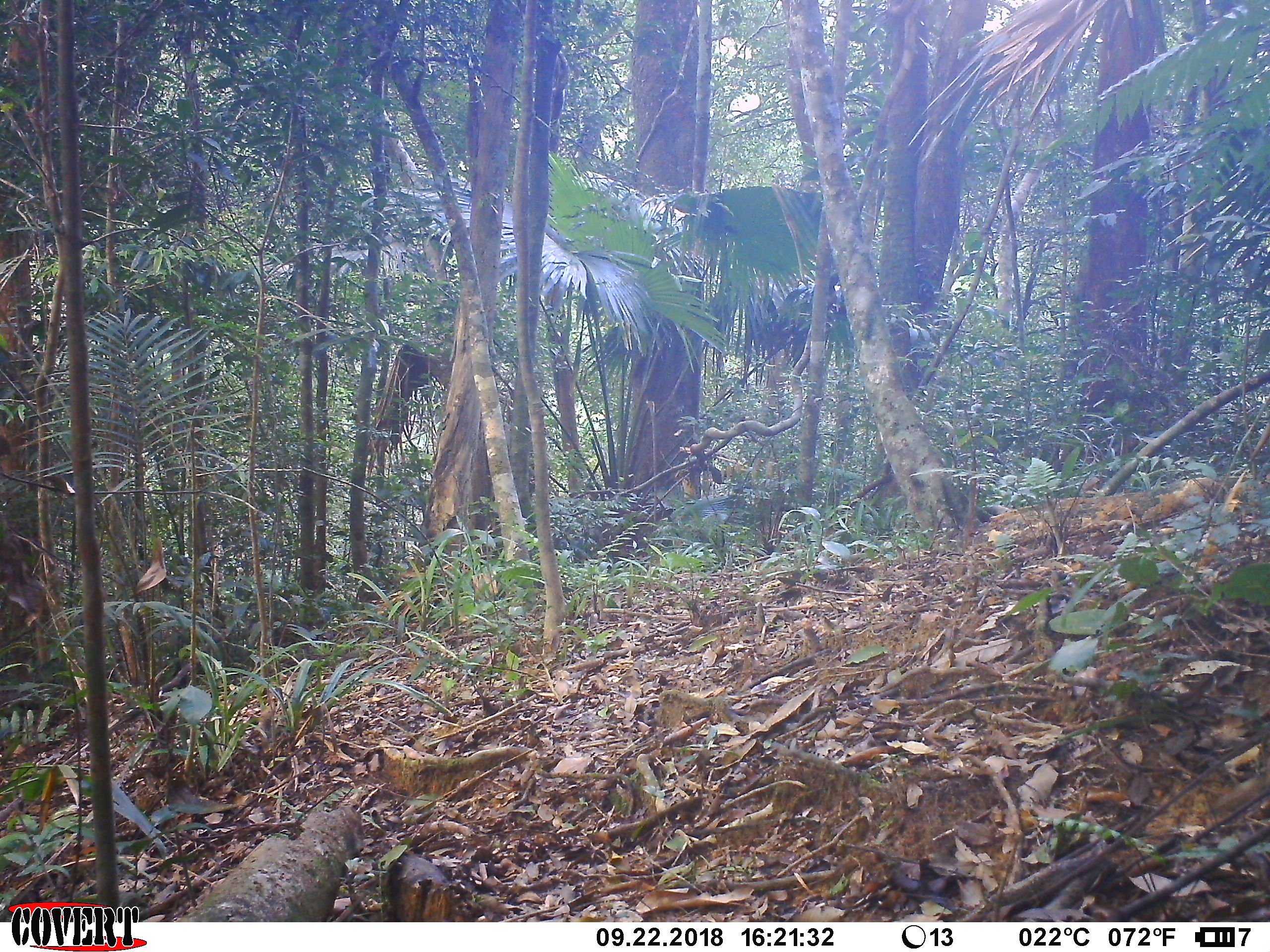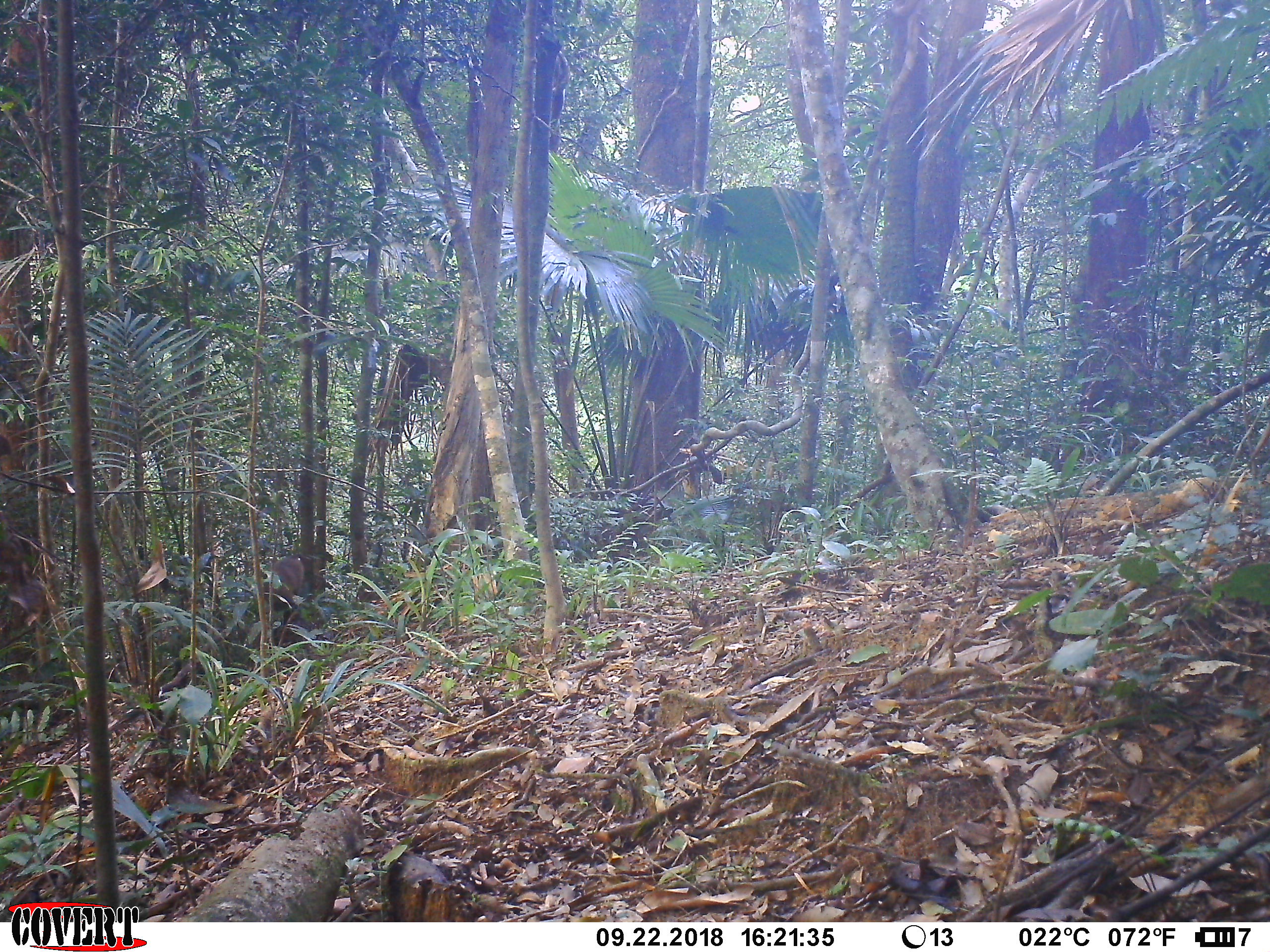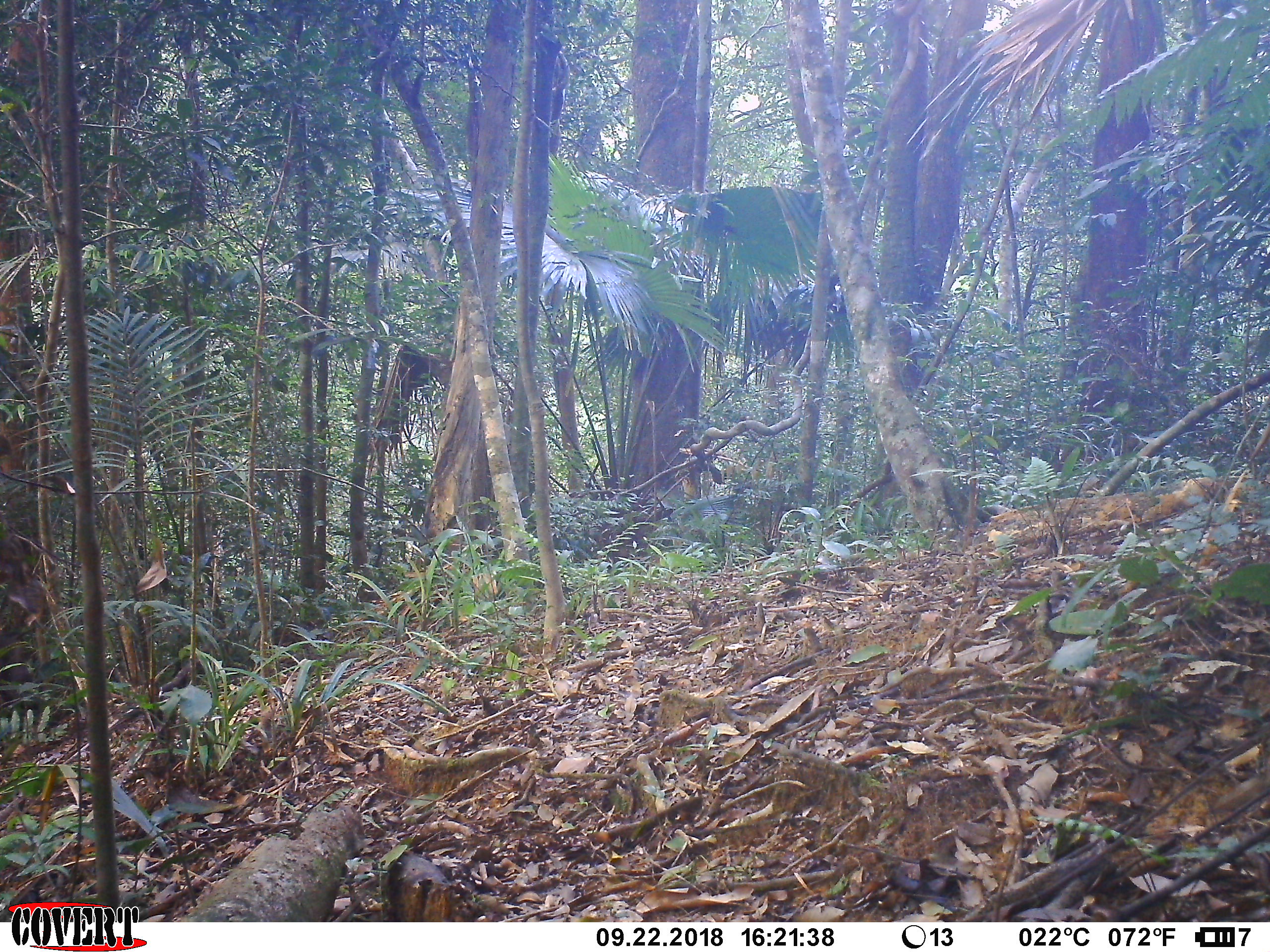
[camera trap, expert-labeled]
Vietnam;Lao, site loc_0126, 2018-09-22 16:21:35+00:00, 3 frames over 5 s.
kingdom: Animalia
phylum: Chordata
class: Mammalia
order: Primates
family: Cercopithecidae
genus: Macaca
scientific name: Macaca nemestrina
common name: pig-tailed macaque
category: pig tailed macaque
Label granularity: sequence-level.